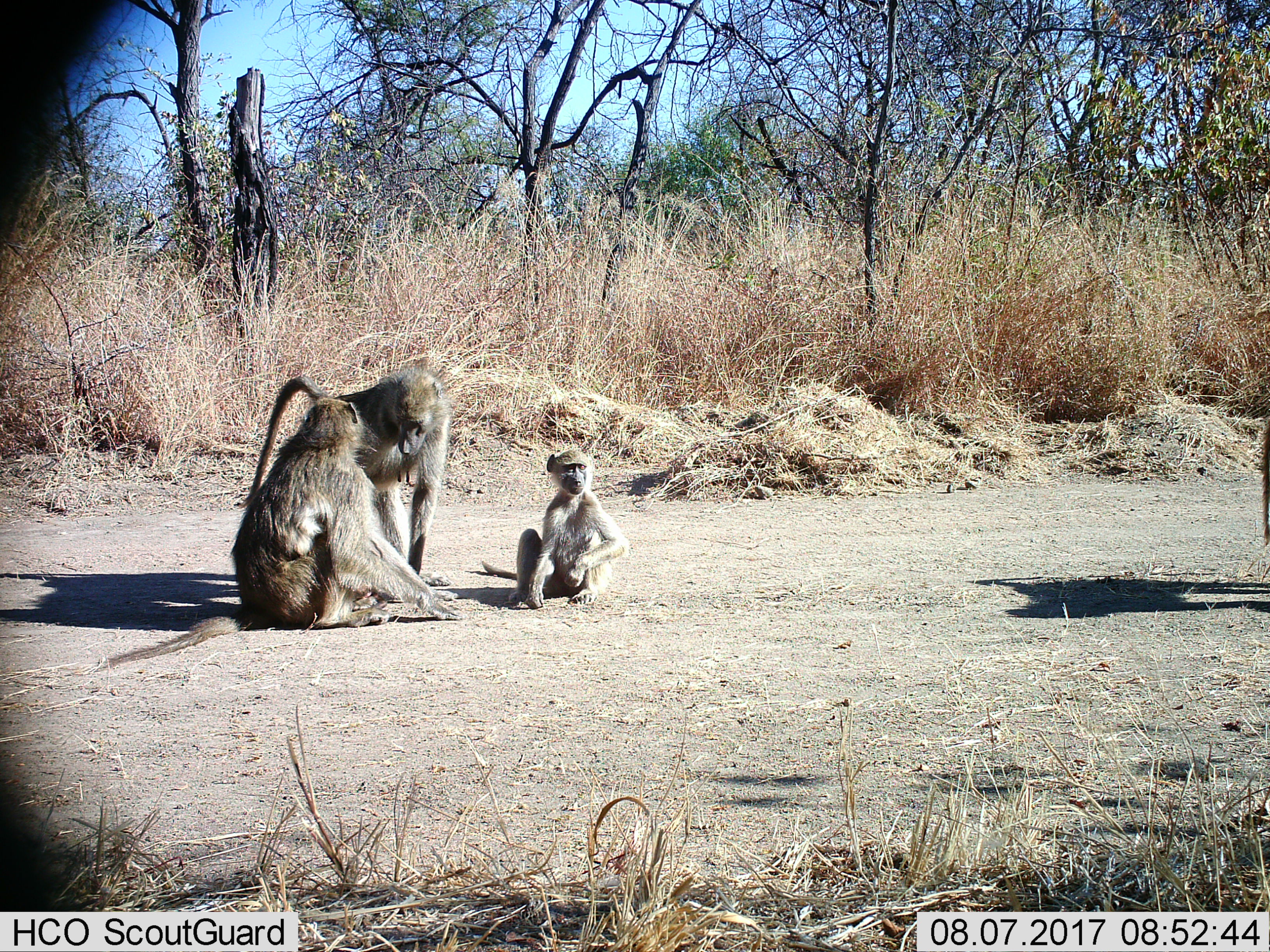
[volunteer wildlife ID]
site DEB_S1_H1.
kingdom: Animalia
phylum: Chordata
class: Mammalia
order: Primates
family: Cercopithecidae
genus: Papio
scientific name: Papio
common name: baboon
Baboon (Papio), count 4. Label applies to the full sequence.